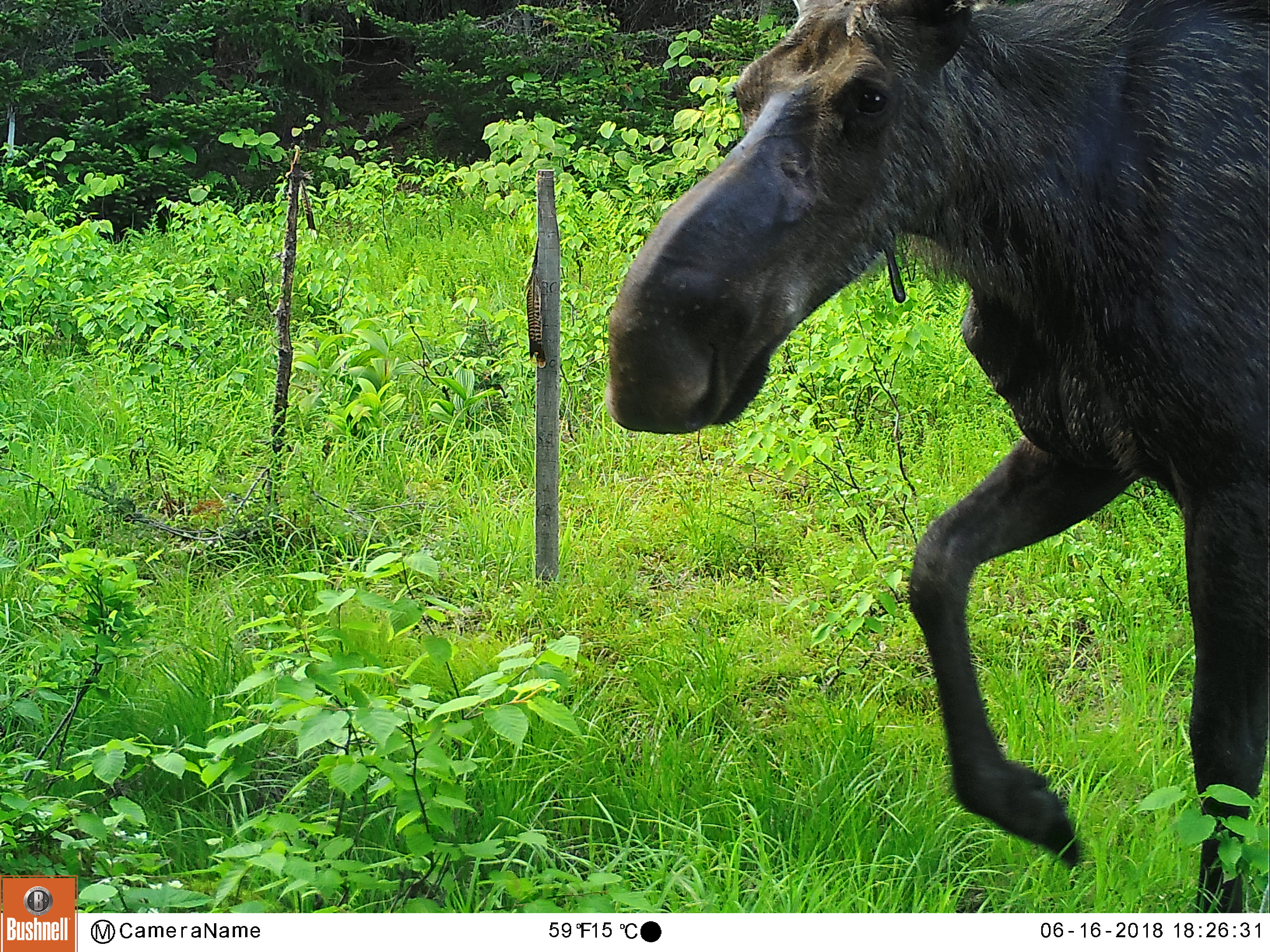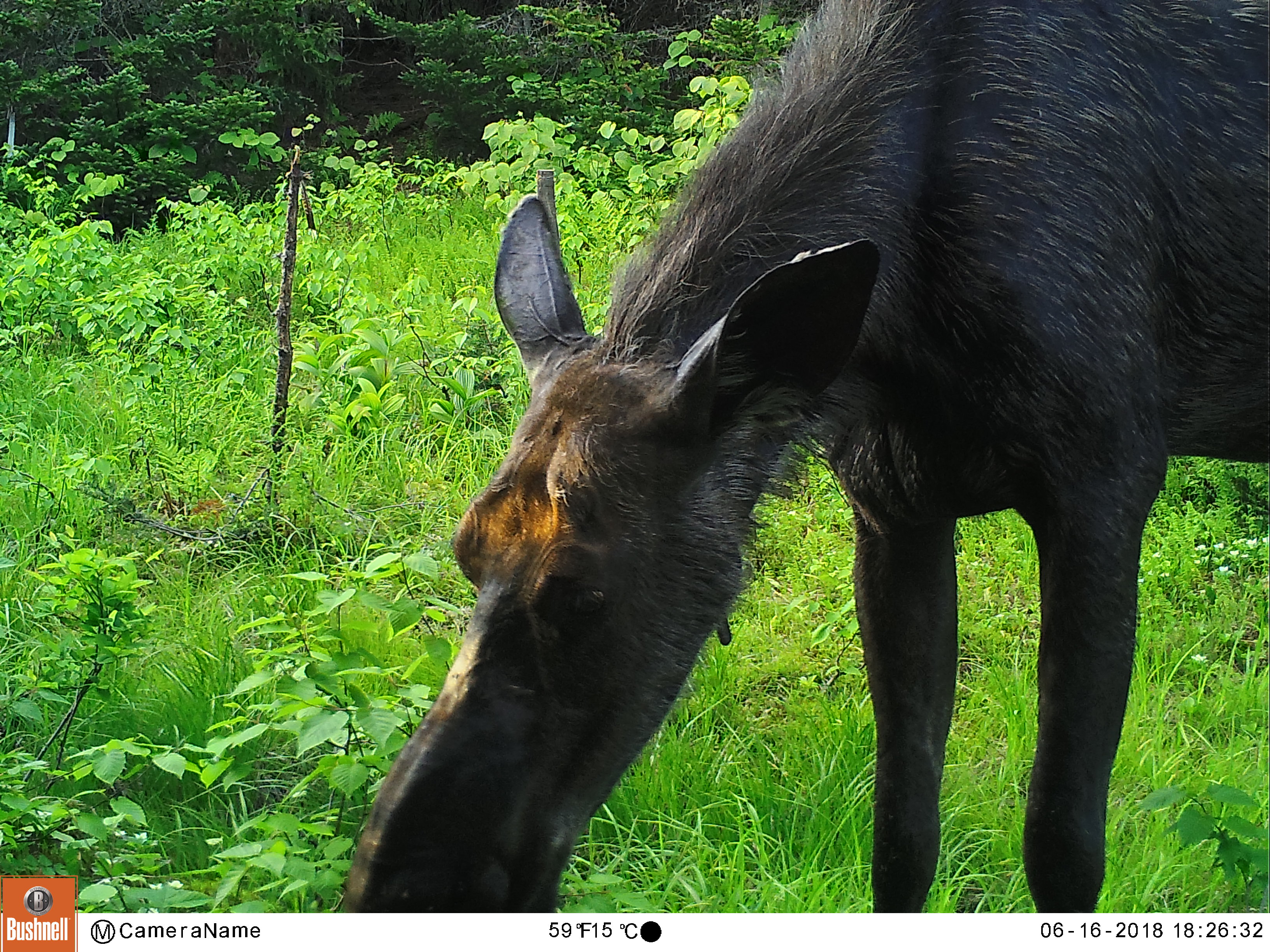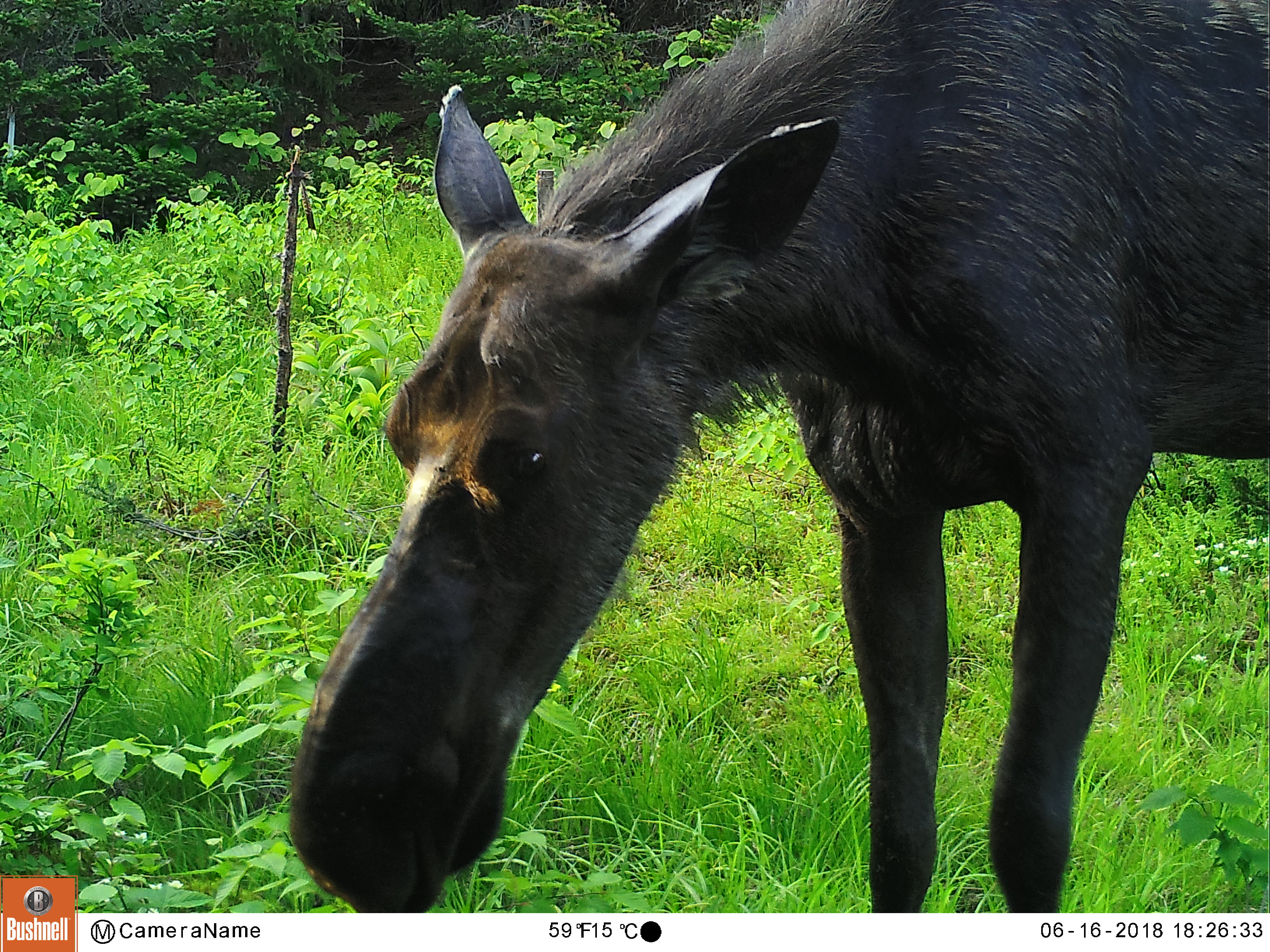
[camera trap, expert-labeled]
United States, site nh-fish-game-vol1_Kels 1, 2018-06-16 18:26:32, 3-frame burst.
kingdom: Animalia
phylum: Chordata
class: Mammalia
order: Artiodactyla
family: Cervidae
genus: Alces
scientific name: Alces alces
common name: moose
Moose (Alces alces).